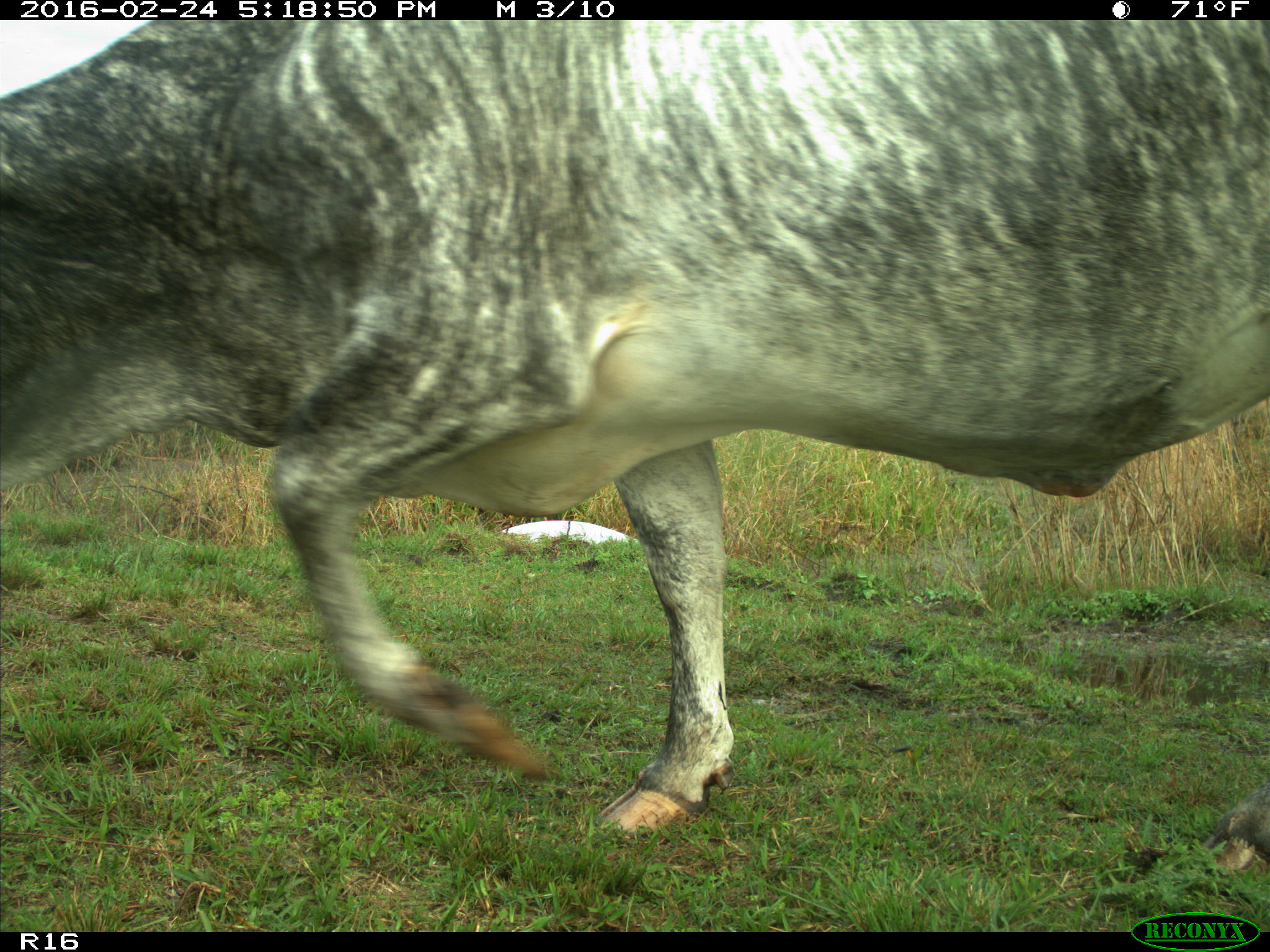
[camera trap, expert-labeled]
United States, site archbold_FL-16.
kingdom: Animalia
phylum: Chordata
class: Mammalia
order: Artiodactyla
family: Bovidae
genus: Bos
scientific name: Bos taurus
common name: domestic cow